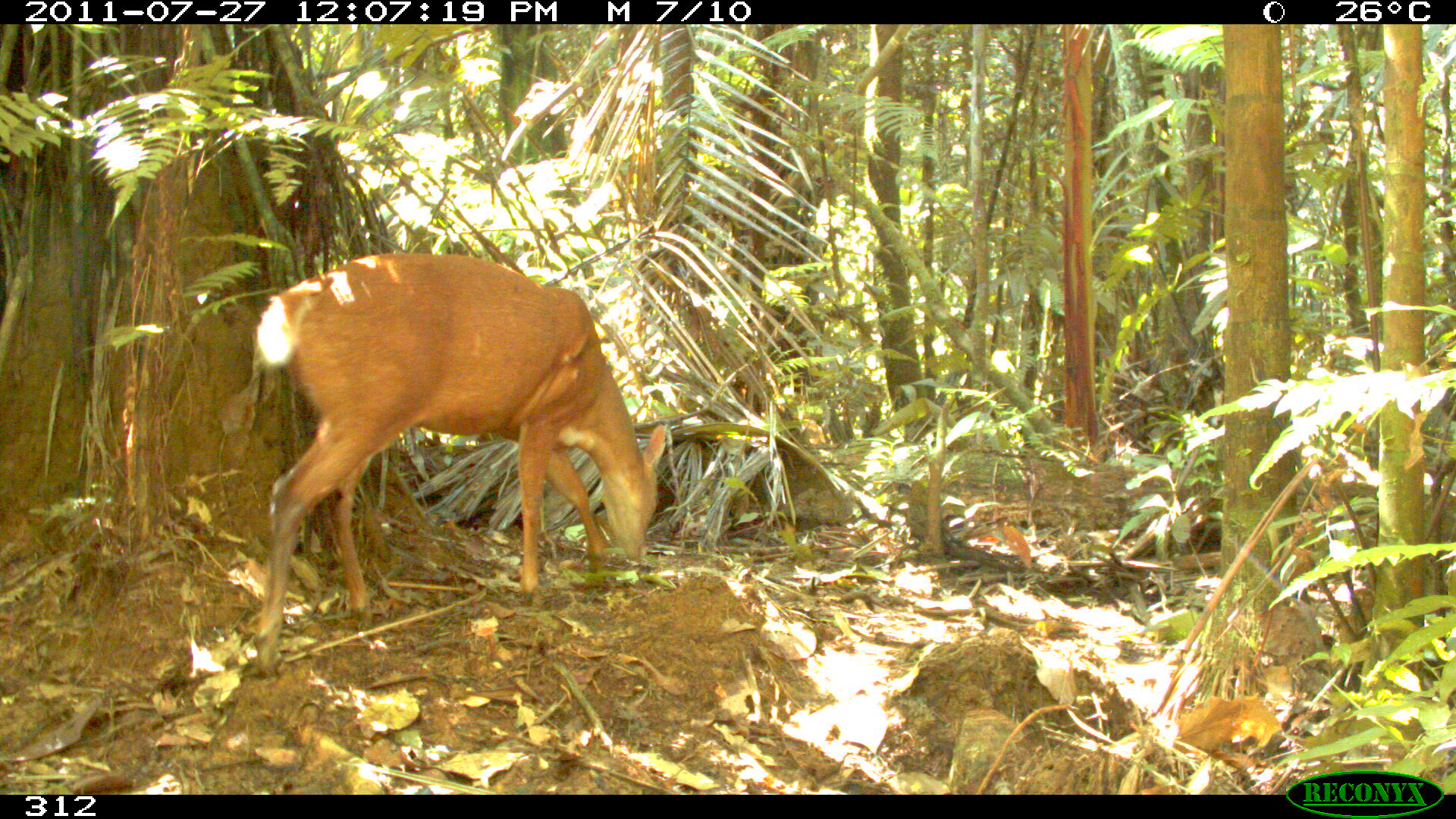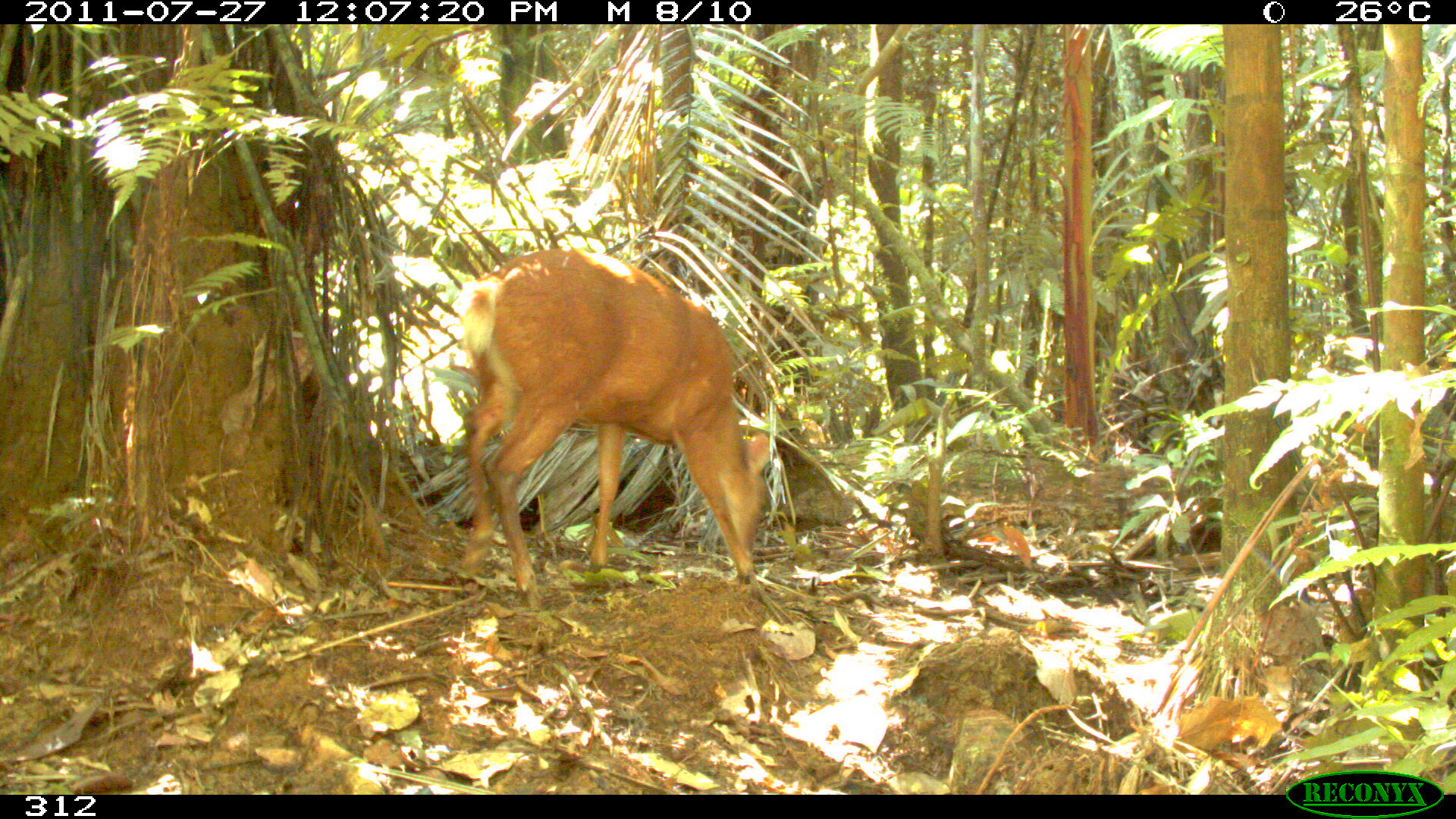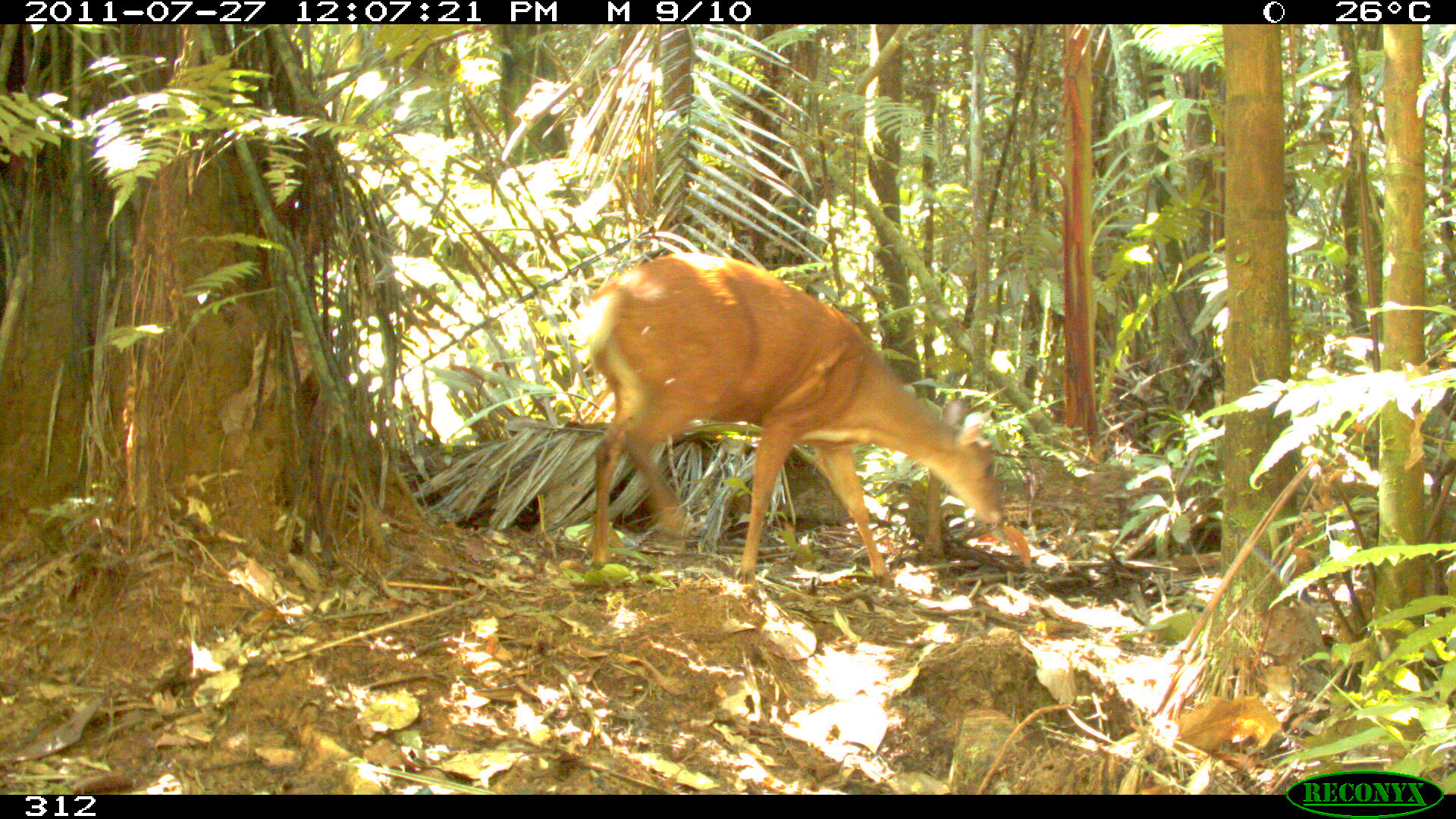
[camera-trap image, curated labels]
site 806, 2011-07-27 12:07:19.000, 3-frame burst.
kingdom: Animalia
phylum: Chordata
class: Mammalia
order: Artiodactyla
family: Cervidae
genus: Mazama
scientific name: Mazama americana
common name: red brocket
Mazama americana (red brocket).